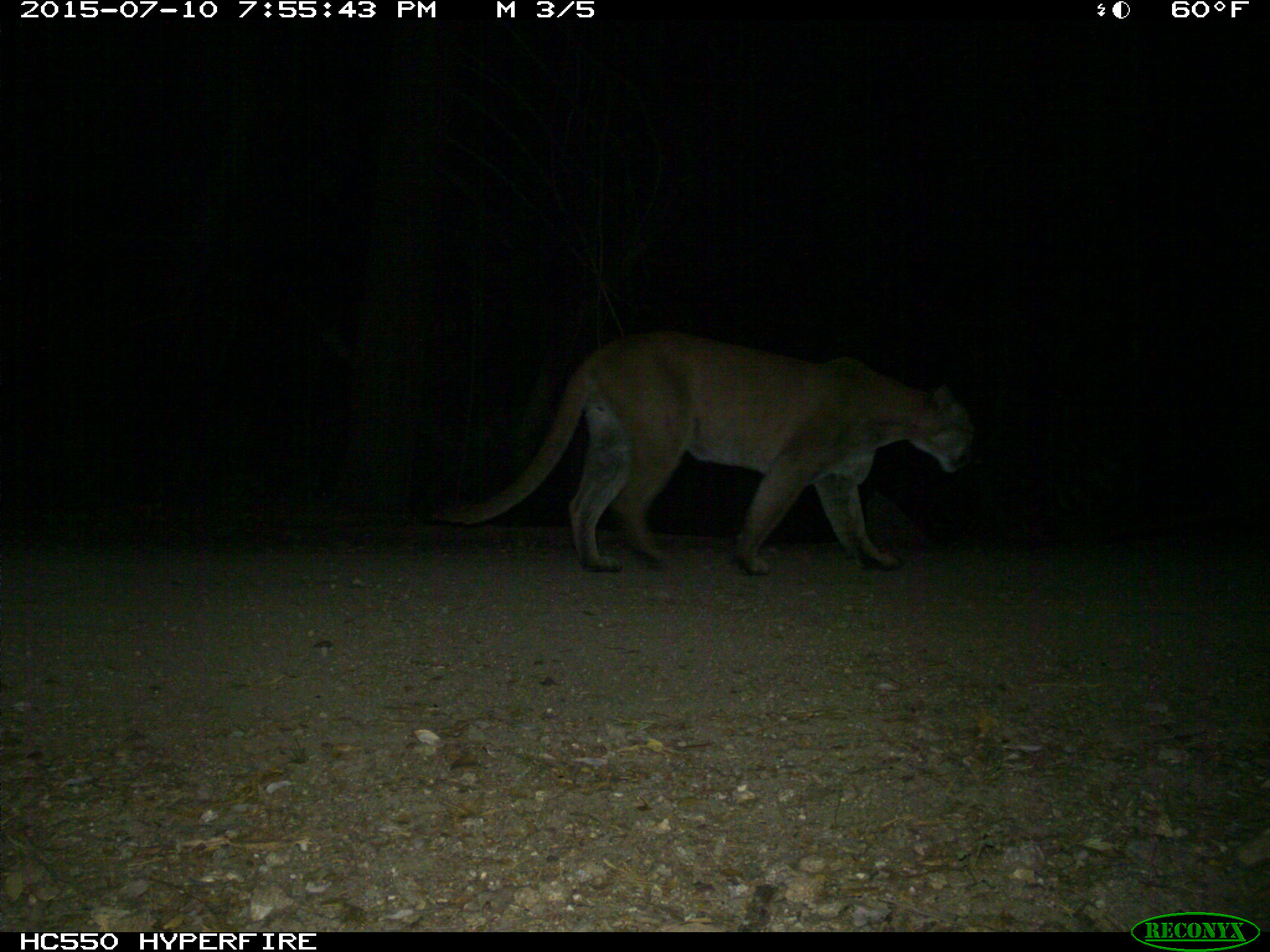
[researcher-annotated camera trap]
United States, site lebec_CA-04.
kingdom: Animalia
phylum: Chordata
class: Mammalia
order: Carnivora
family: Felidae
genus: Puma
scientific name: Puma concolor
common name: mountain lion